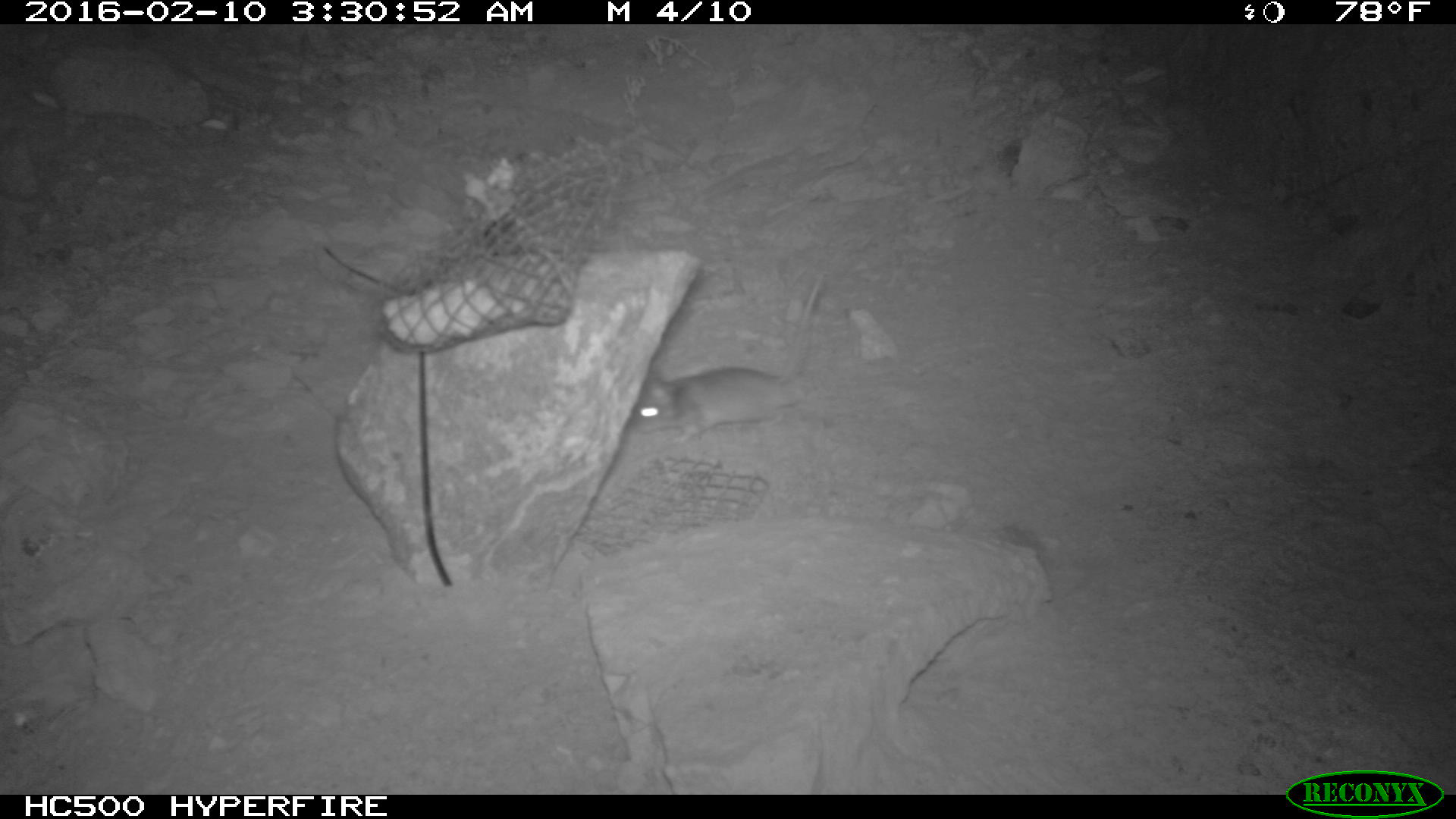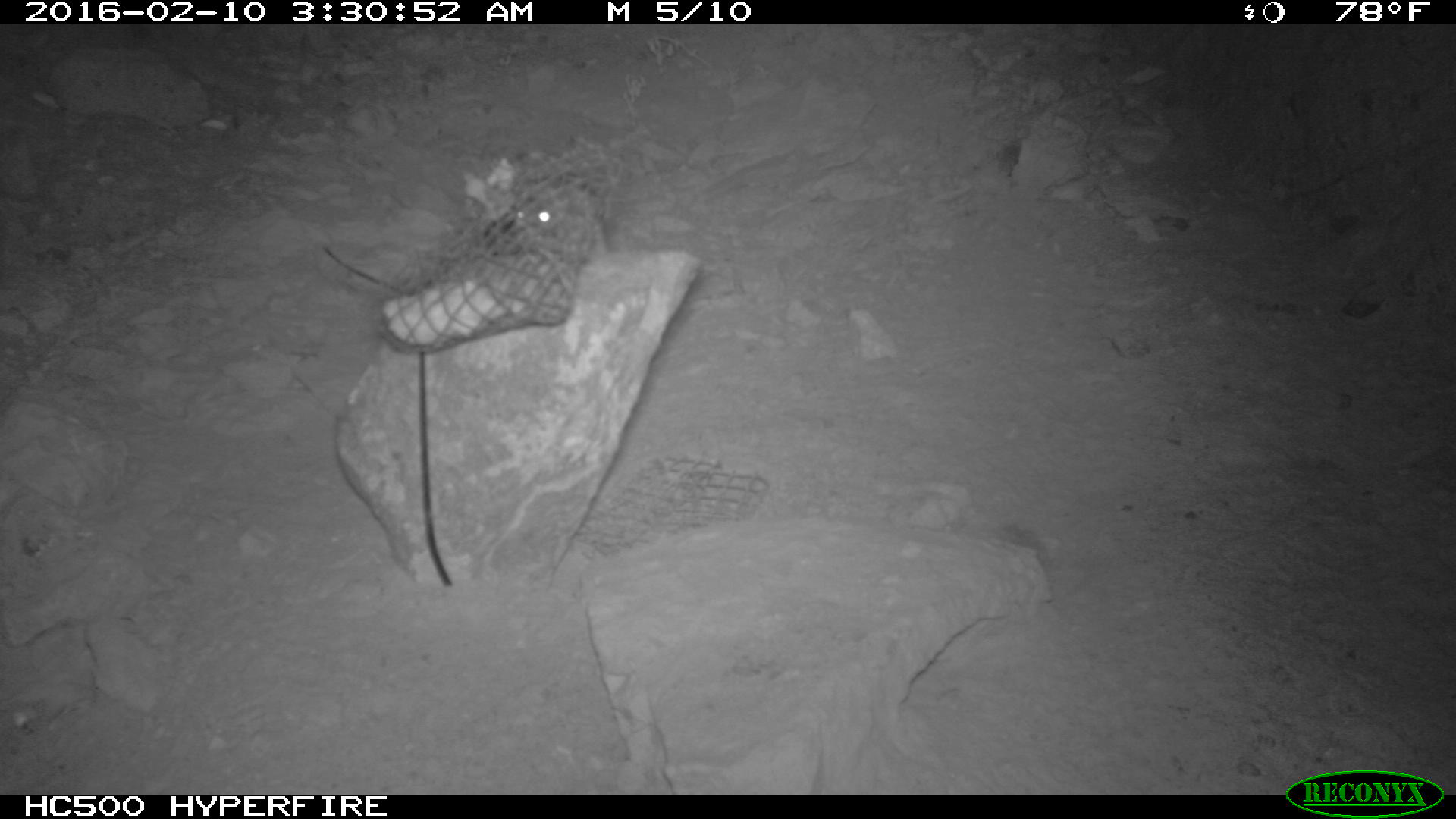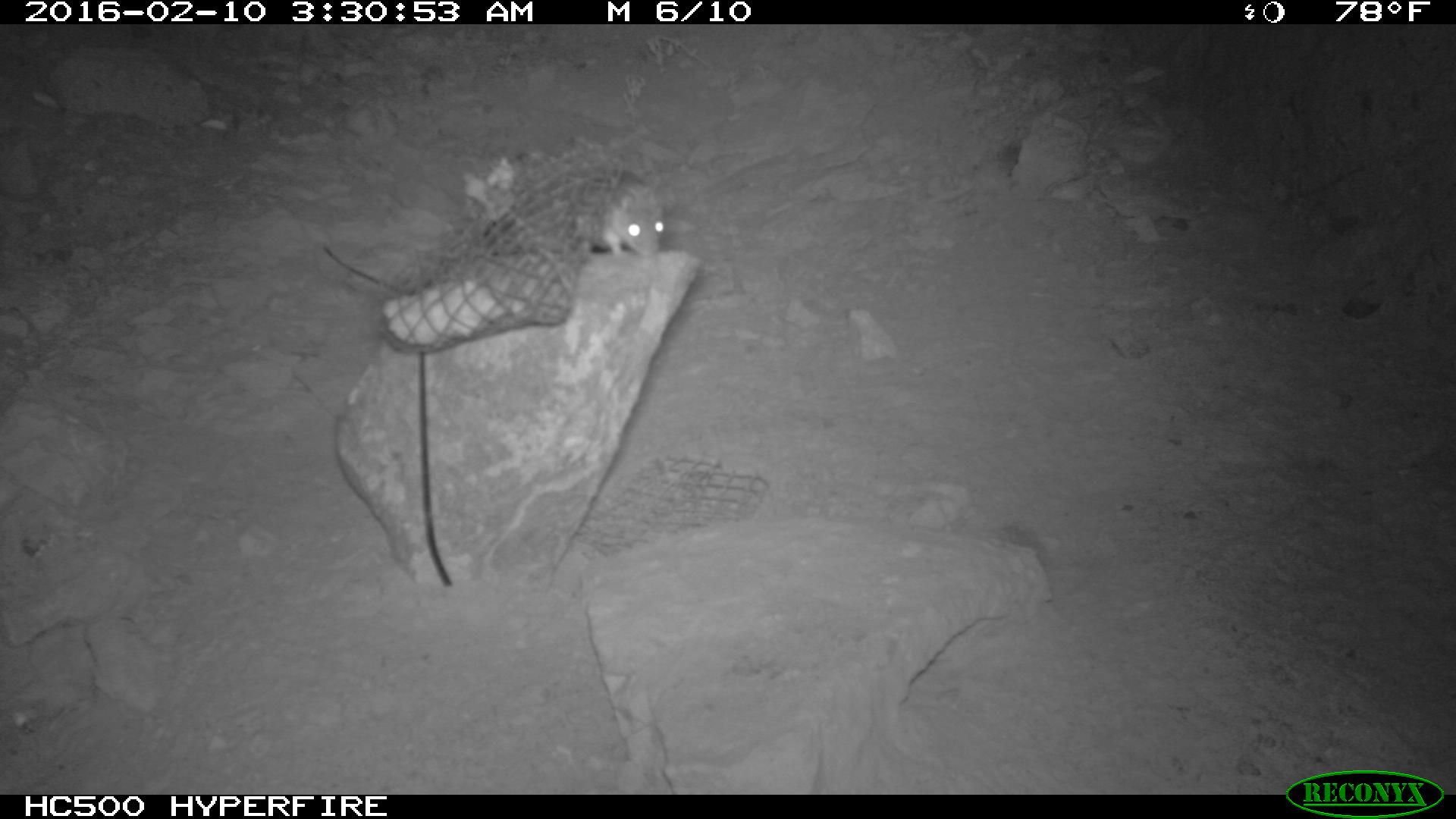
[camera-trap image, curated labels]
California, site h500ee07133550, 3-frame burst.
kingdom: Animalia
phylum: Chordata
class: Mammalia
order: Rodentia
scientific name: Rodentia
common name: rodent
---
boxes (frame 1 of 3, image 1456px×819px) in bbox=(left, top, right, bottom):
rodent: bbox=(629, 281, 824, 443)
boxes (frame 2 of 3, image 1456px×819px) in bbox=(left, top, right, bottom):
rodent: bbox=(507, 184, 607, 262)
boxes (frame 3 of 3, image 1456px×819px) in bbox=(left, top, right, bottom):
rodent: bbox=(582, 168, 664, 261)